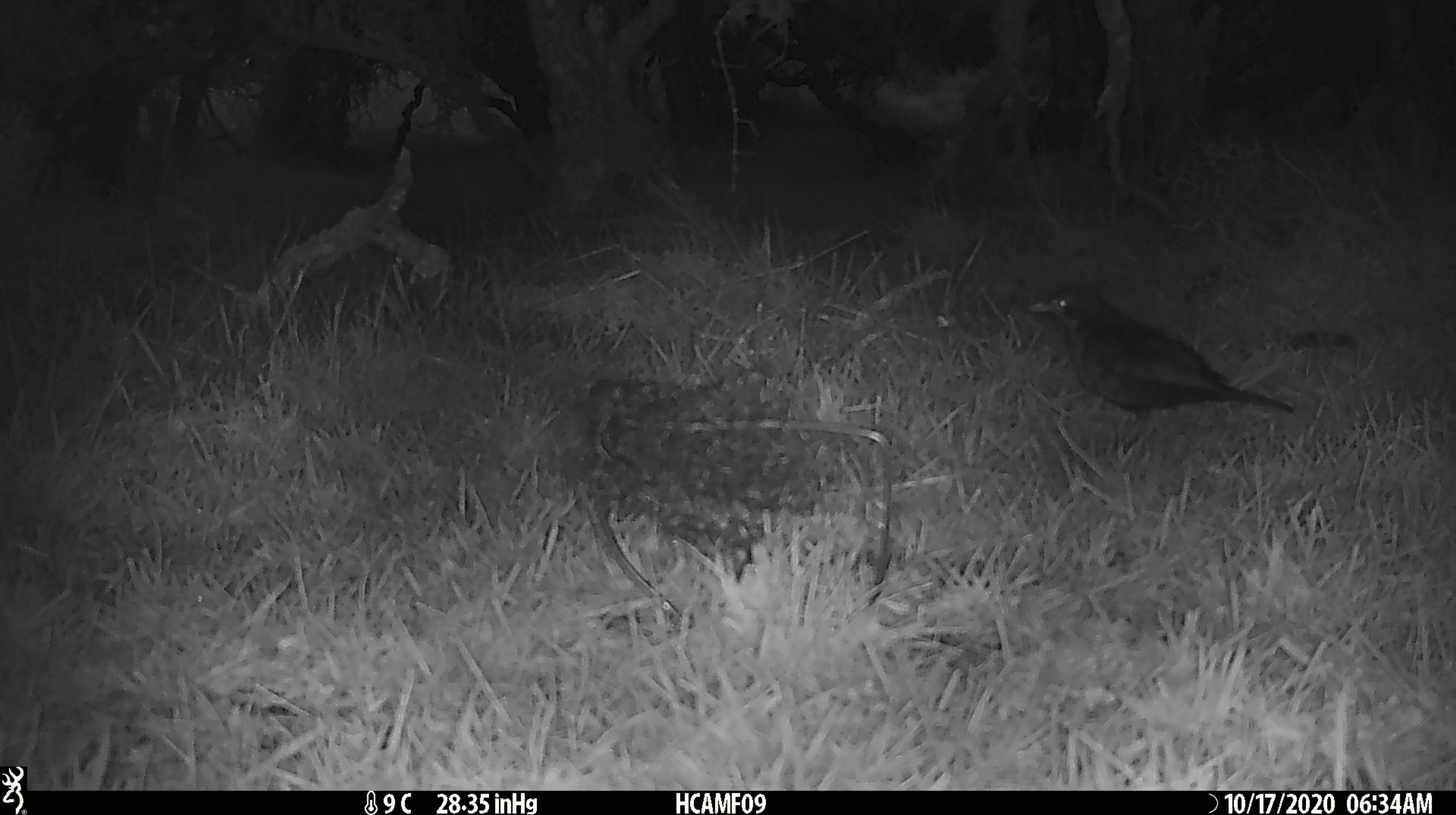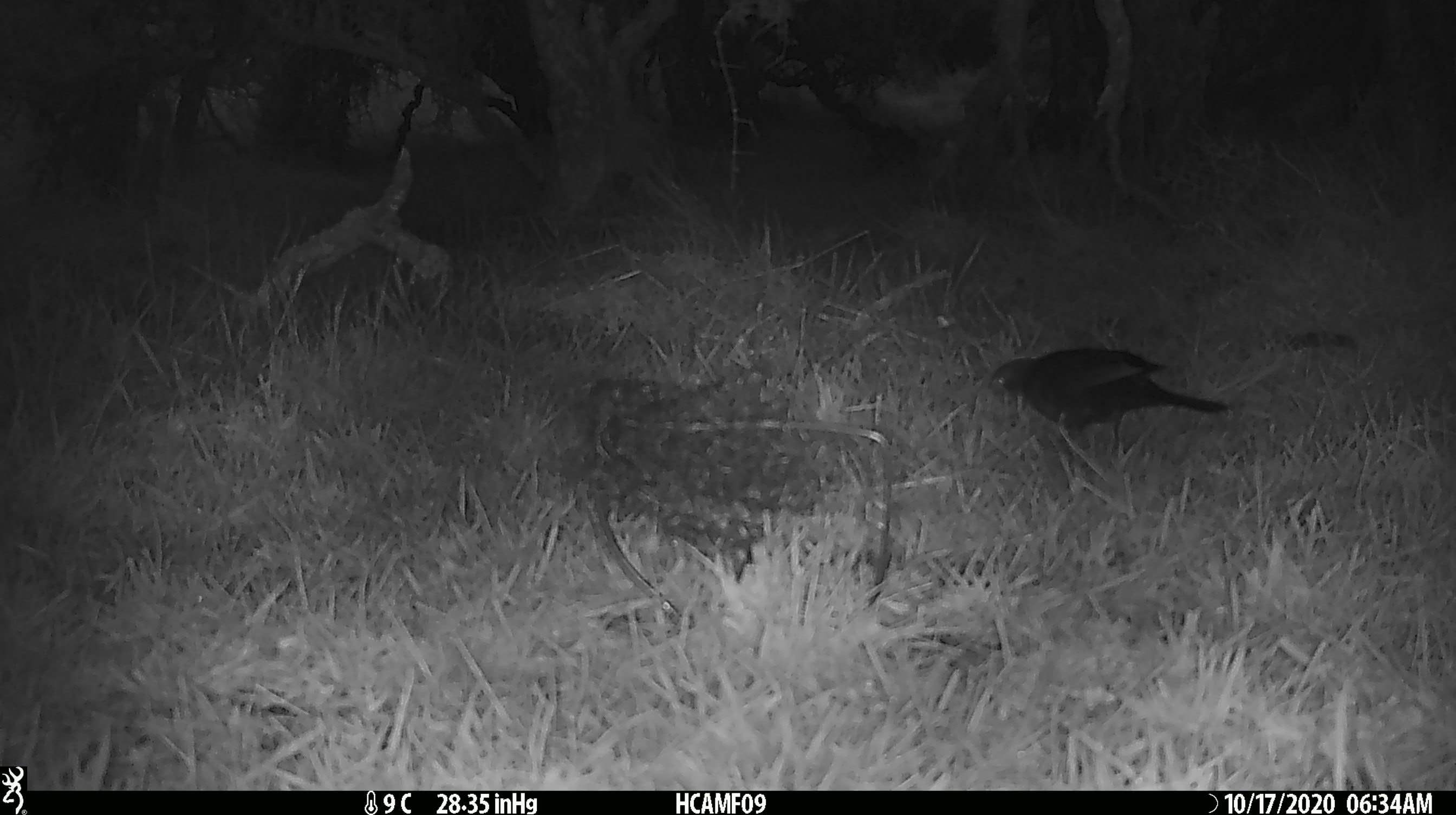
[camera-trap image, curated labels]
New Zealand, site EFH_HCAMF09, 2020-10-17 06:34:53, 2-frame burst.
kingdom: Animalia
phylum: Chordata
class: Aves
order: Passeriformes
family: Turdidae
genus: Turdus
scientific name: Turdus merula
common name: eurasian blackbird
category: blackbird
Blackbird (eurasian blackbird) (Turdus merula).